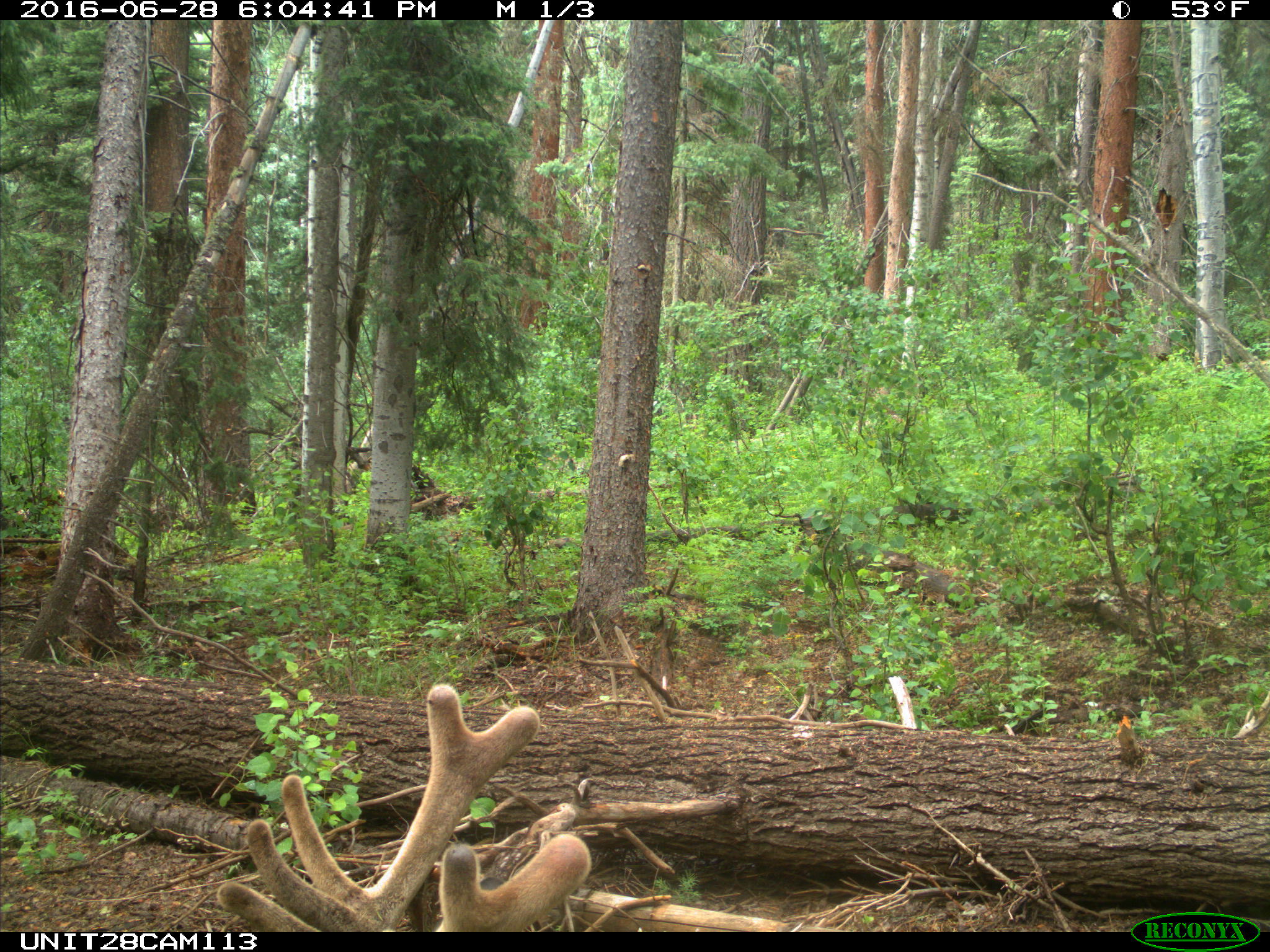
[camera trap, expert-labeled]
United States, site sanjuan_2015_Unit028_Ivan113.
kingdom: Animalia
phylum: Chordata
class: Mammalia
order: Artiodactyla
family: Cervidae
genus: Cervus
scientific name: Cervus elaphus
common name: red deer